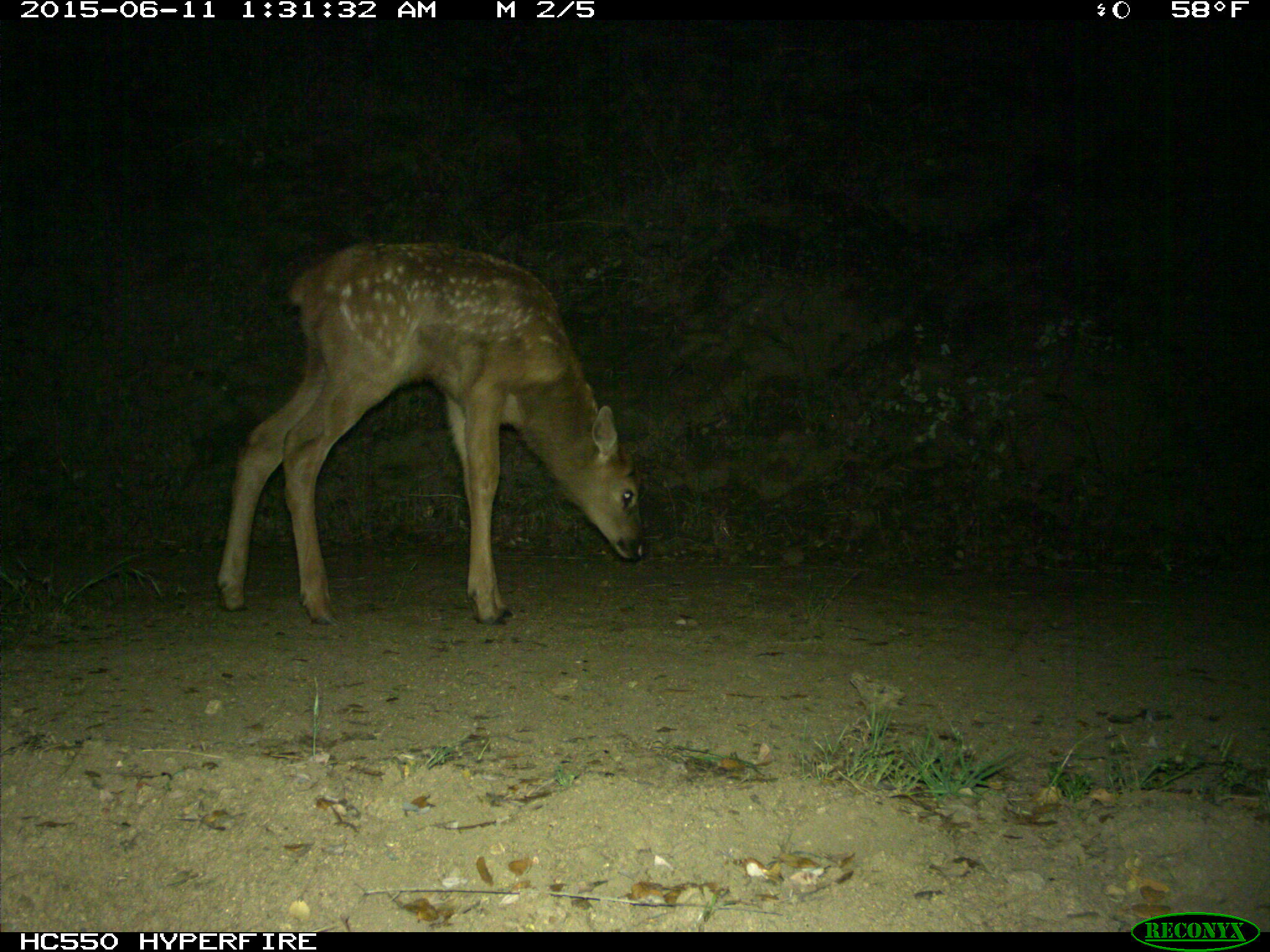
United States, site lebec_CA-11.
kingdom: Animalia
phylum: Chordata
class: Mammalia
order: Artiodactyla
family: Cervidae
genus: Cervus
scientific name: Cervus canadensis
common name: elk